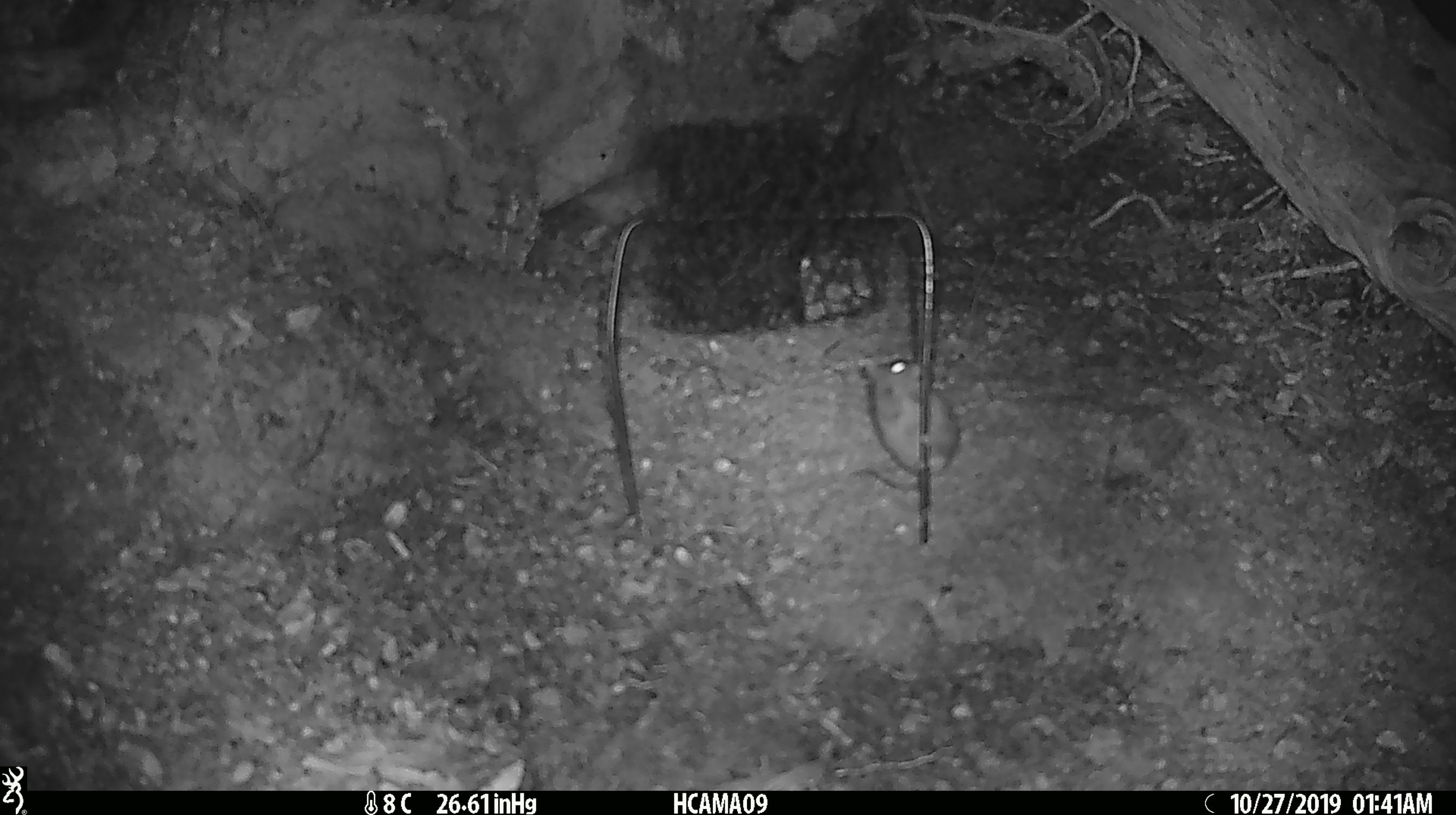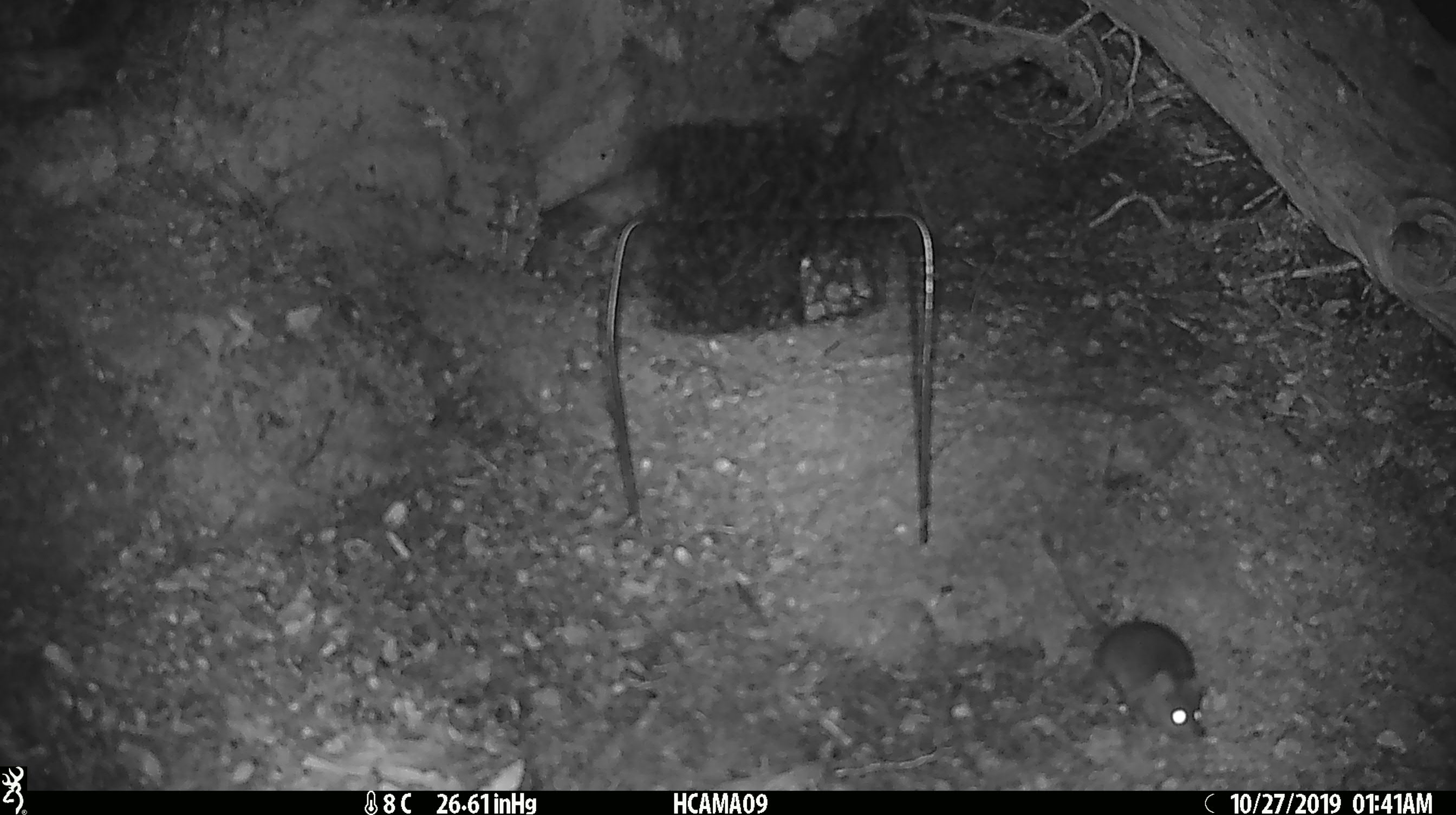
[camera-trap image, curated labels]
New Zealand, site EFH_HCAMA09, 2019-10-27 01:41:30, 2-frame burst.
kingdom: Animalia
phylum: Chordata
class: Mammalia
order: Rodentia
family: Muridae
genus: Mus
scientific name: Mus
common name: mouse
Mouse (Mus).